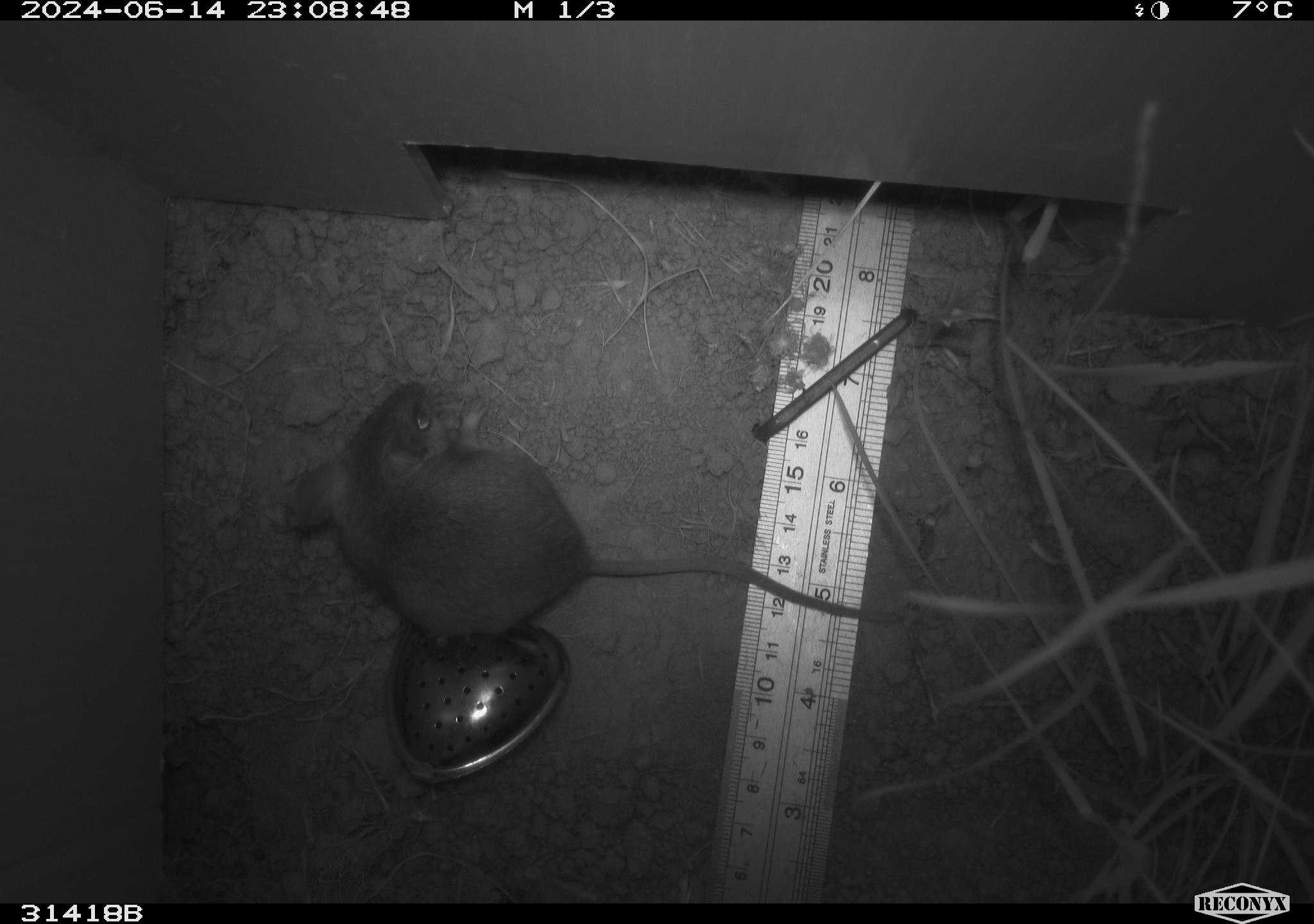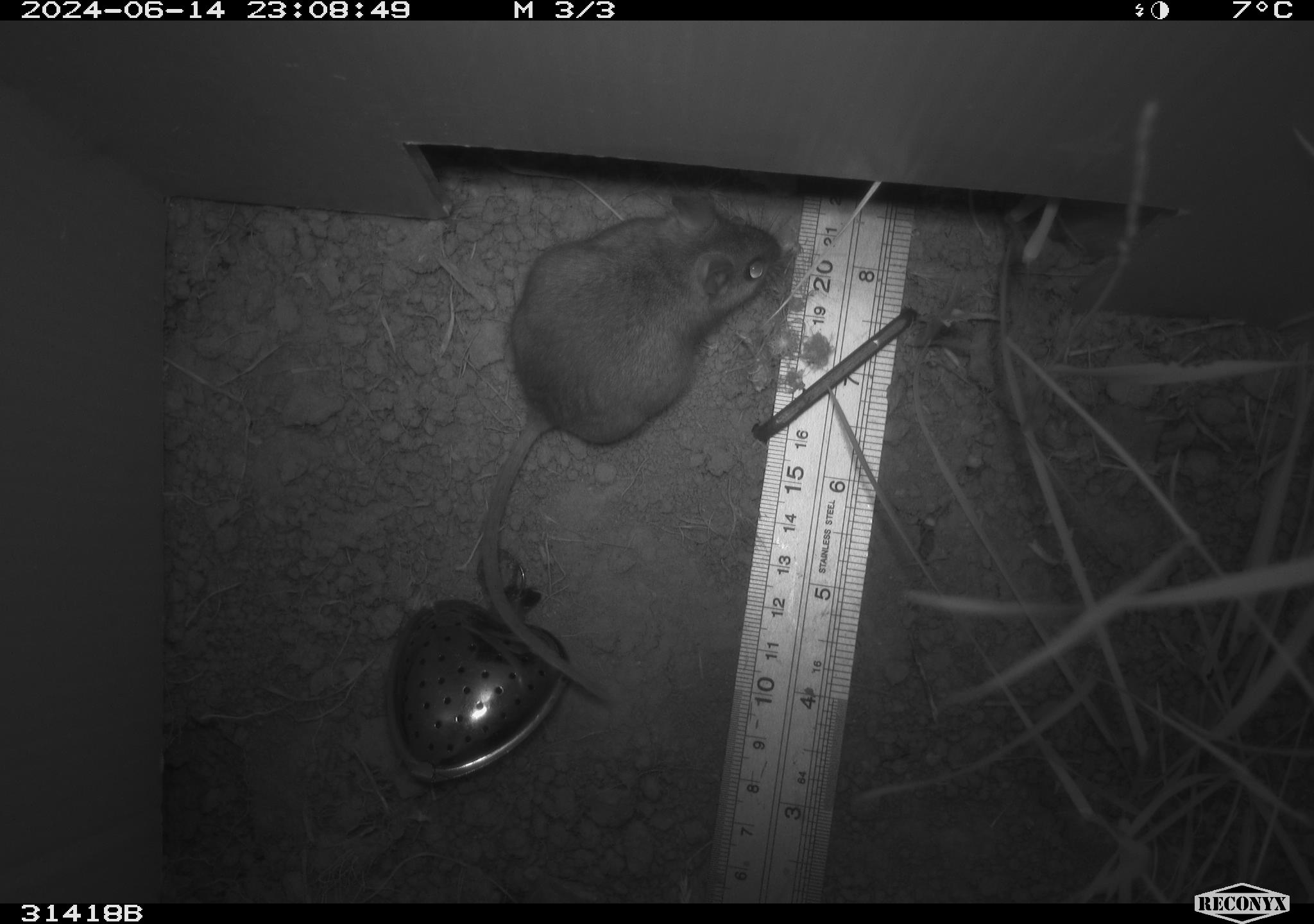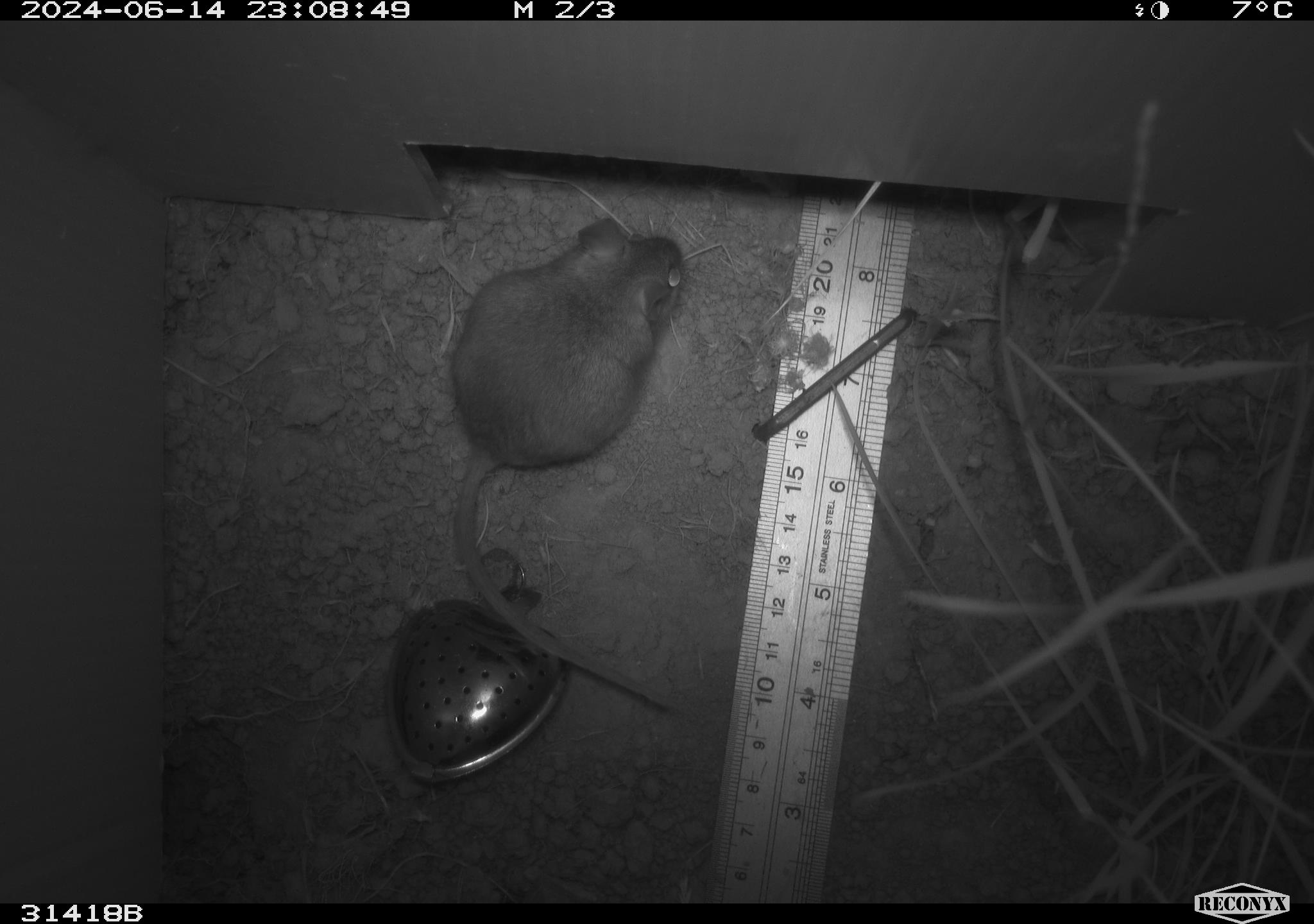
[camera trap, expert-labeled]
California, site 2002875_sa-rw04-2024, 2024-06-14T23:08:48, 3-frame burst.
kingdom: Animalia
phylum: Chordata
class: Mammalia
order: Rodentia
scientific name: Rodentia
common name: rodent